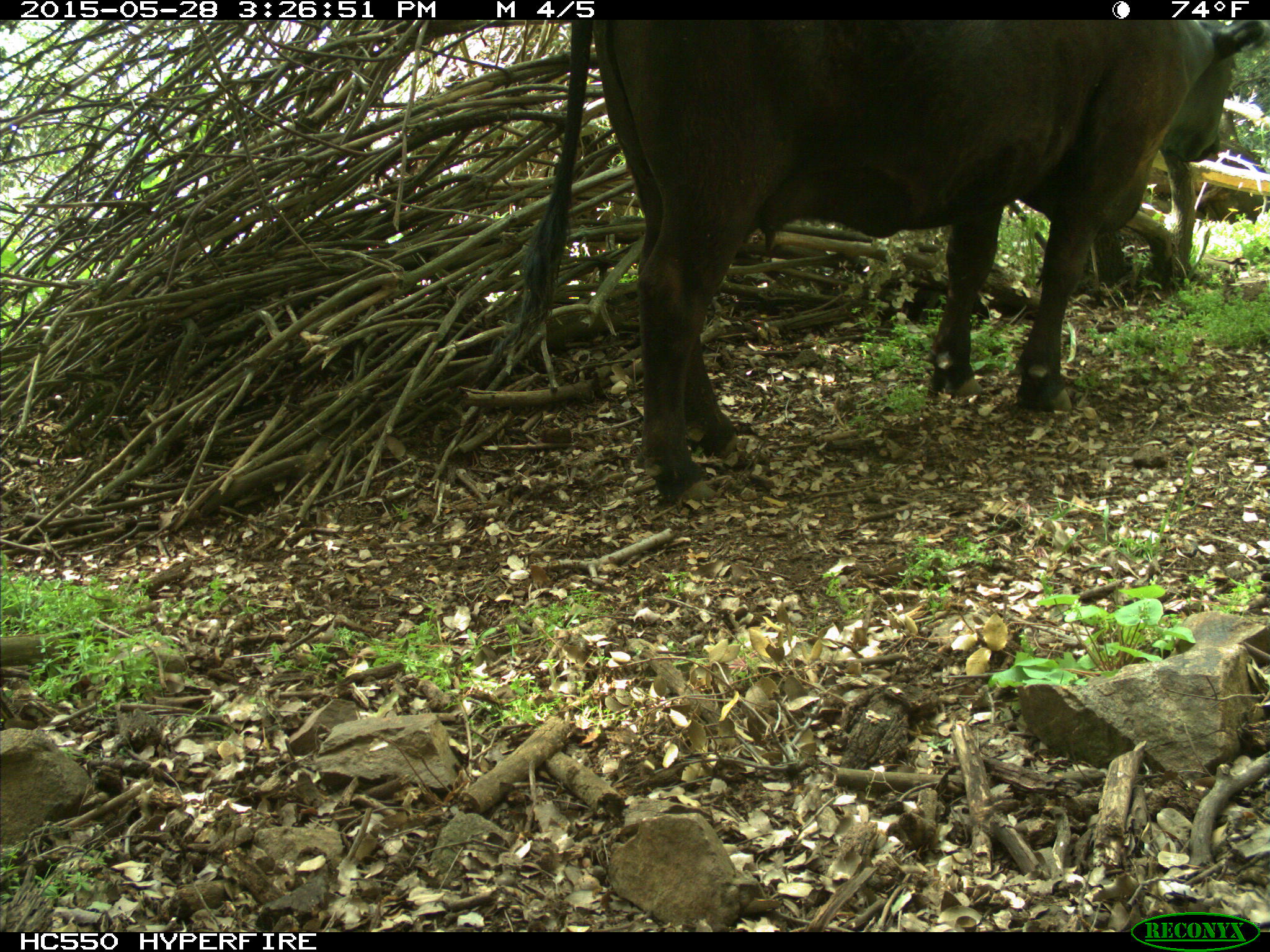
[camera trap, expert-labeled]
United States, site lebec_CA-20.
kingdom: Animalia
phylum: Chordata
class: Mammalia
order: Artiodactyla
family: Bovidae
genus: Bos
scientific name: Bos taurus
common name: domestic cow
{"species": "Bos taurus (domestic cow)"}